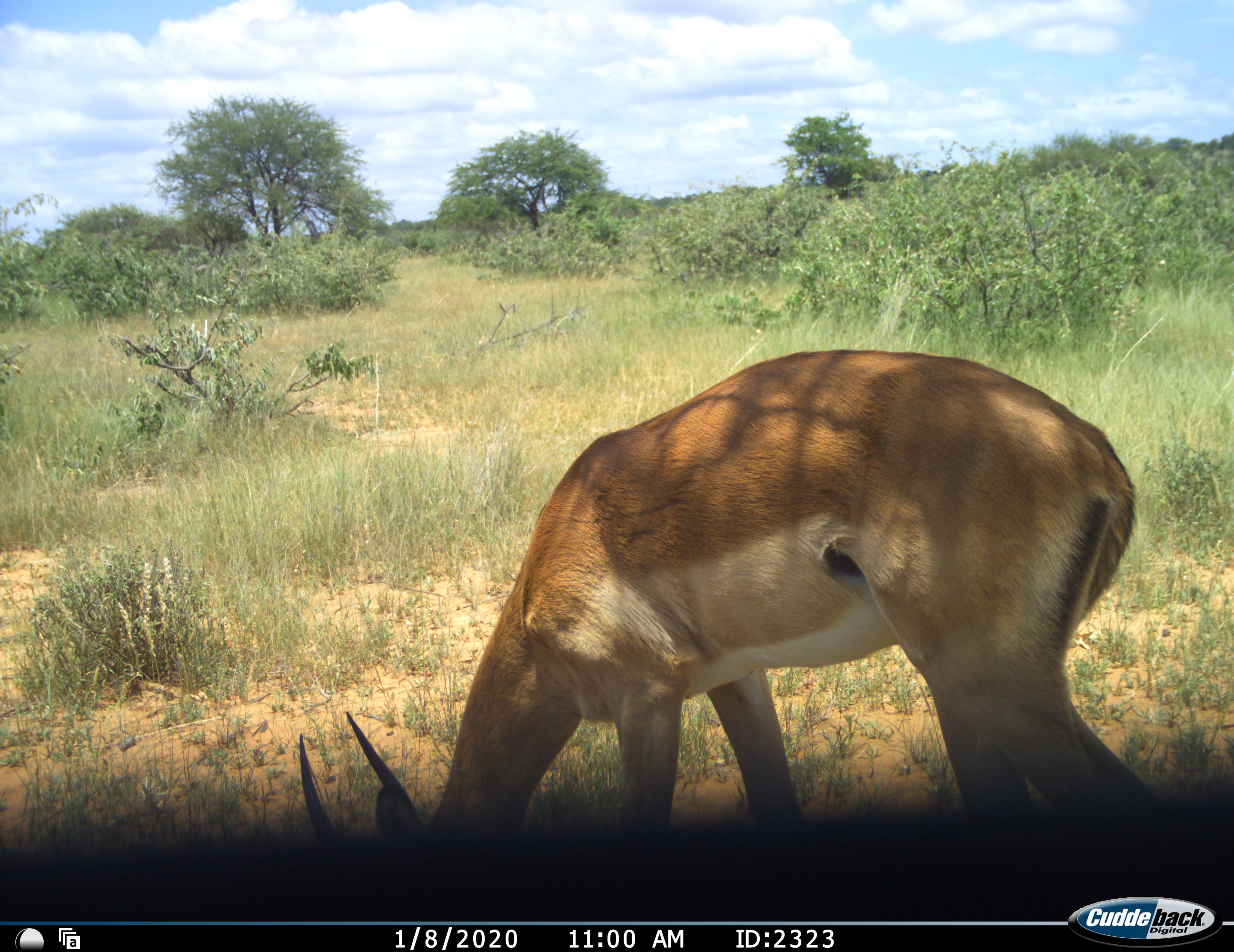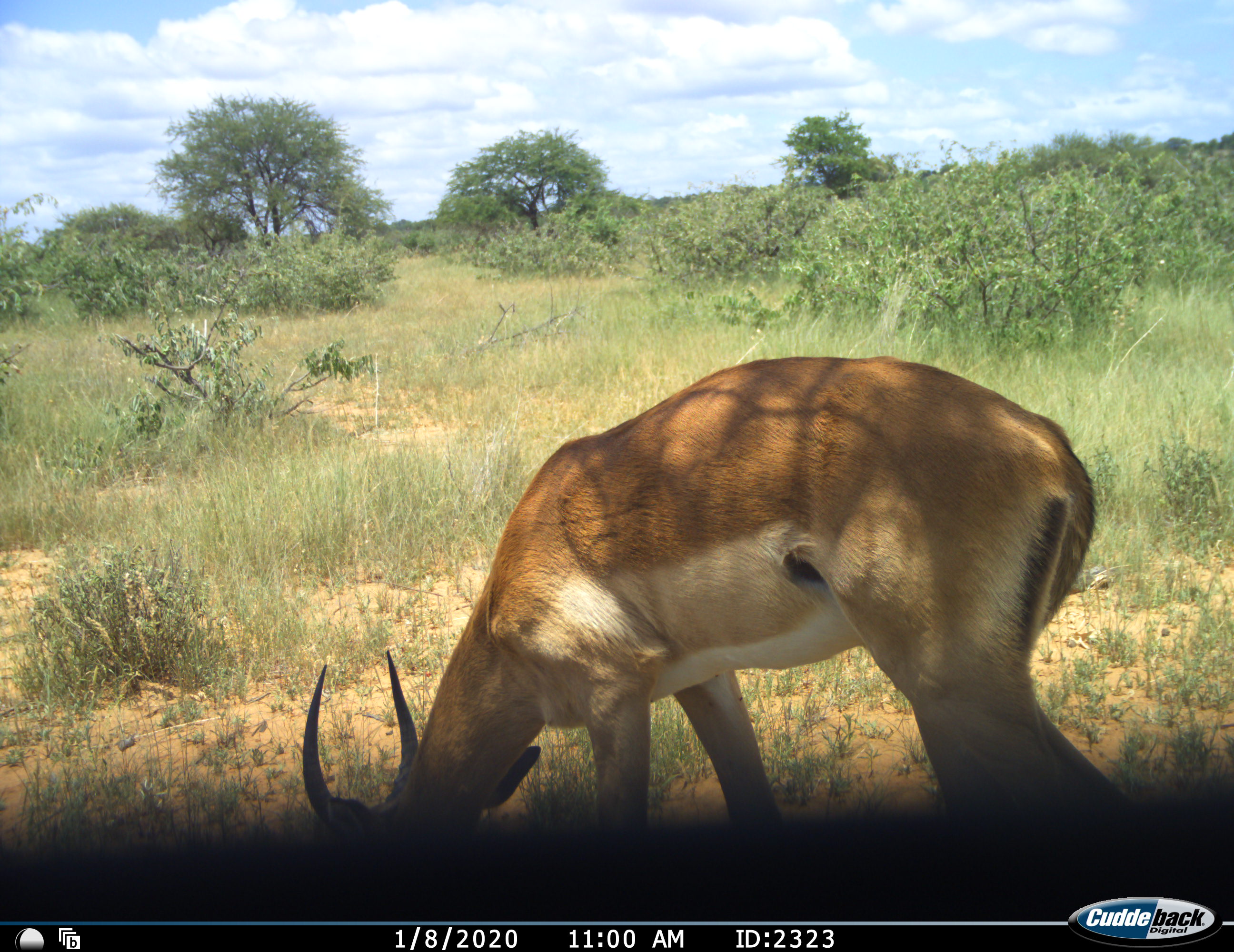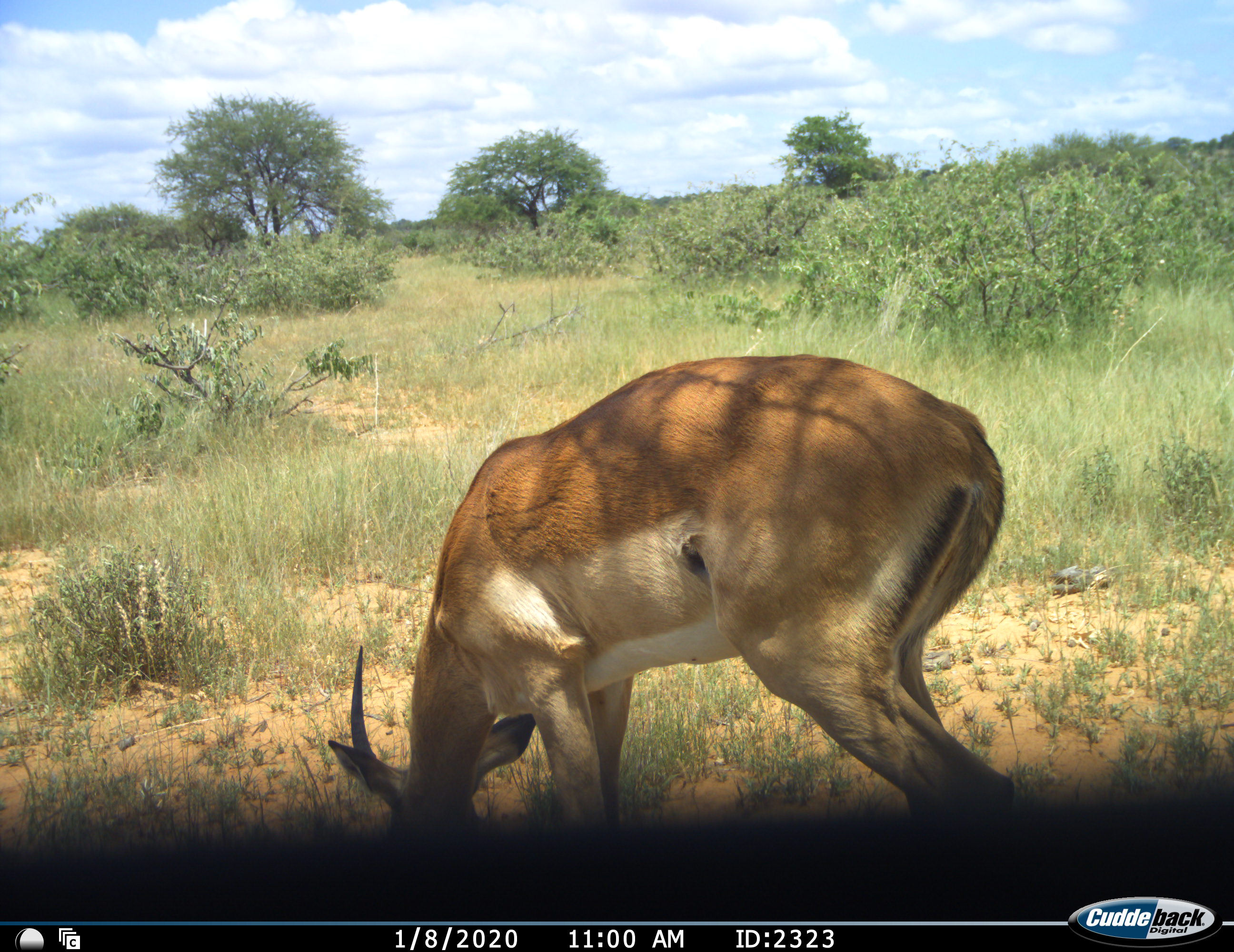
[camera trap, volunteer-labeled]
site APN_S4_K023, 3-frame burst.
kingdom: Animalia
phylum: Chordata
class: Mammalia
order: Artiodactyla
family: Bovidae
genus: Aepyceros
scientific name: Aepyceros melampus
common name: impala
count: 1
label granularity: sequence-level